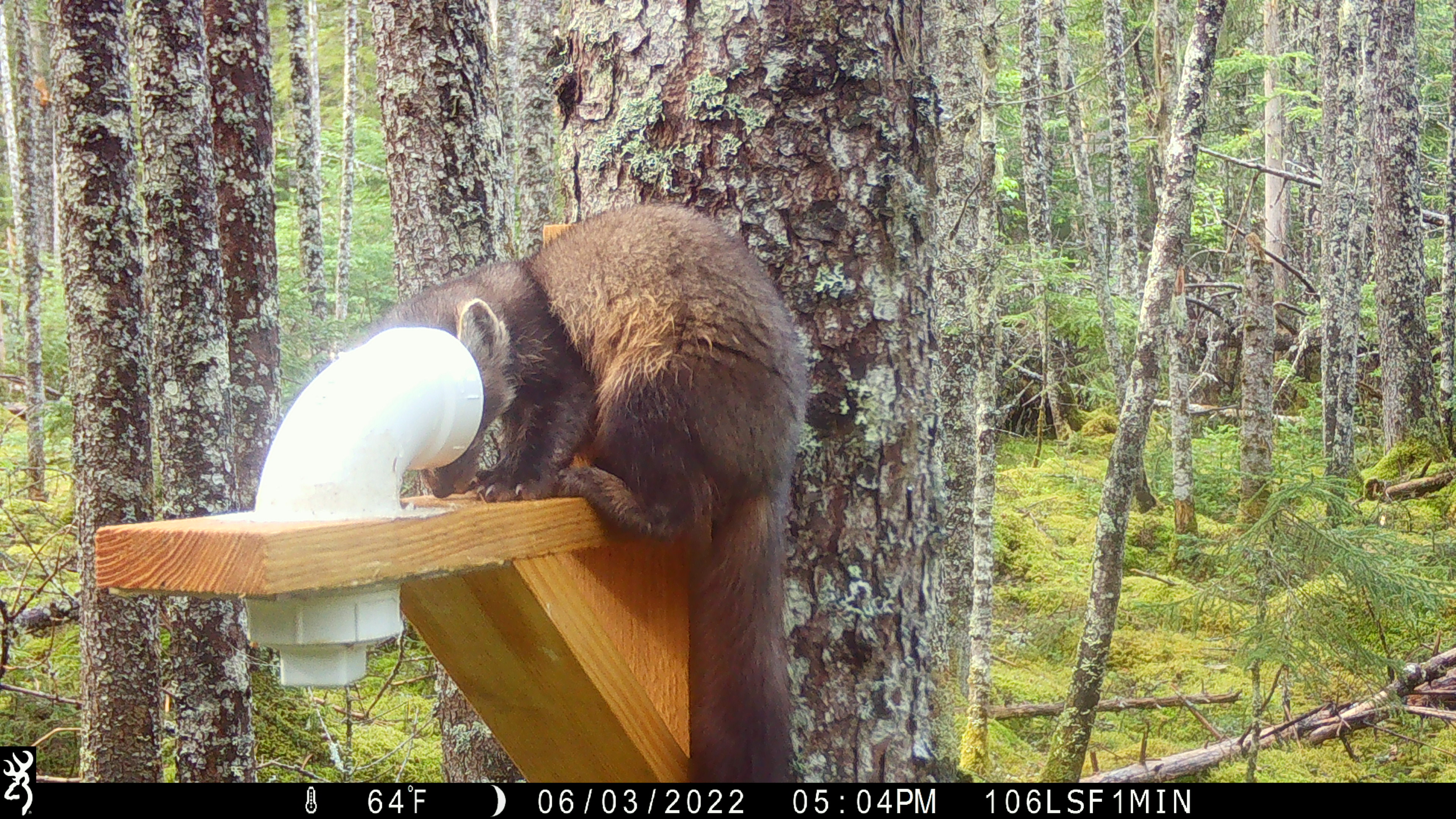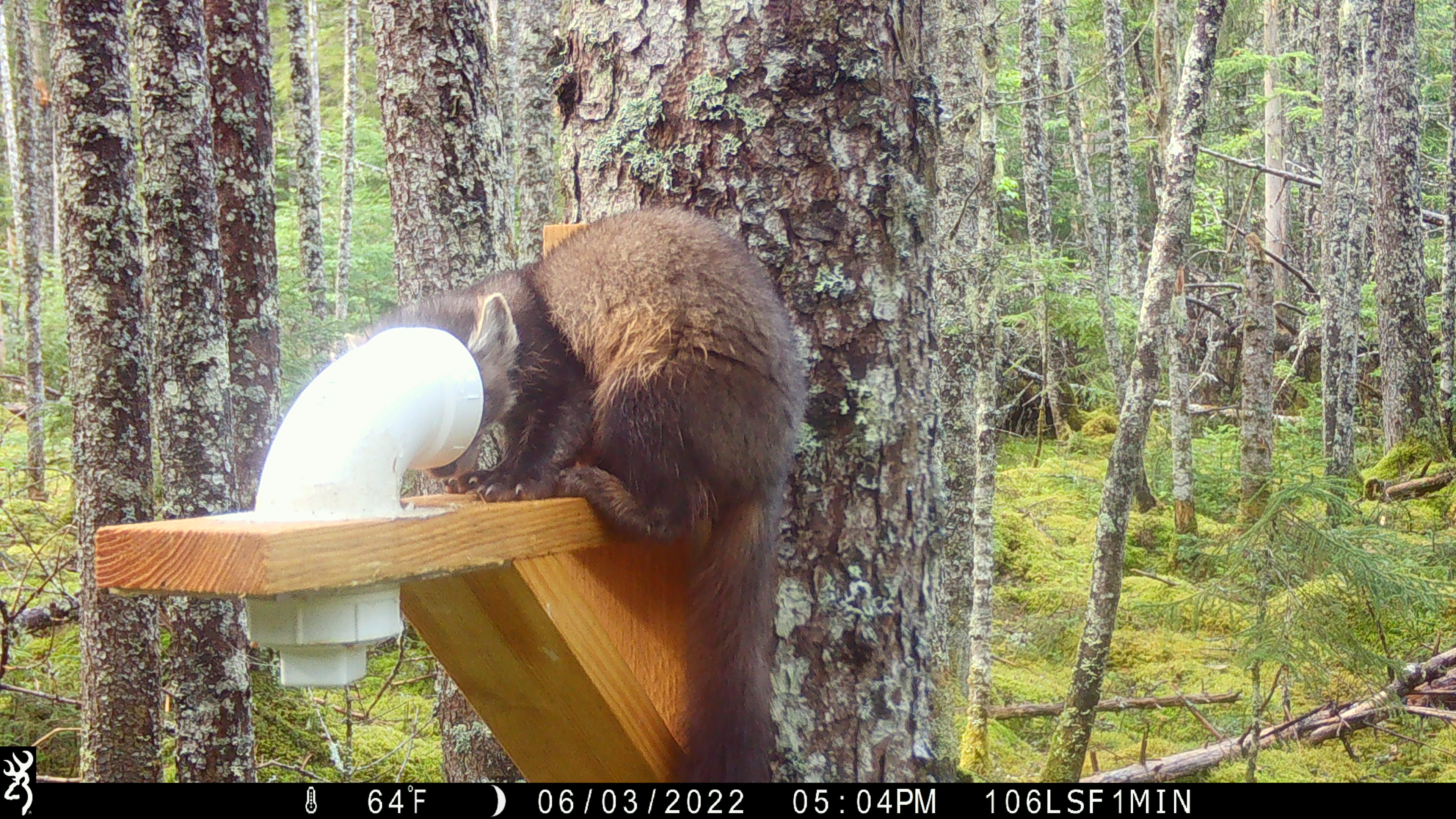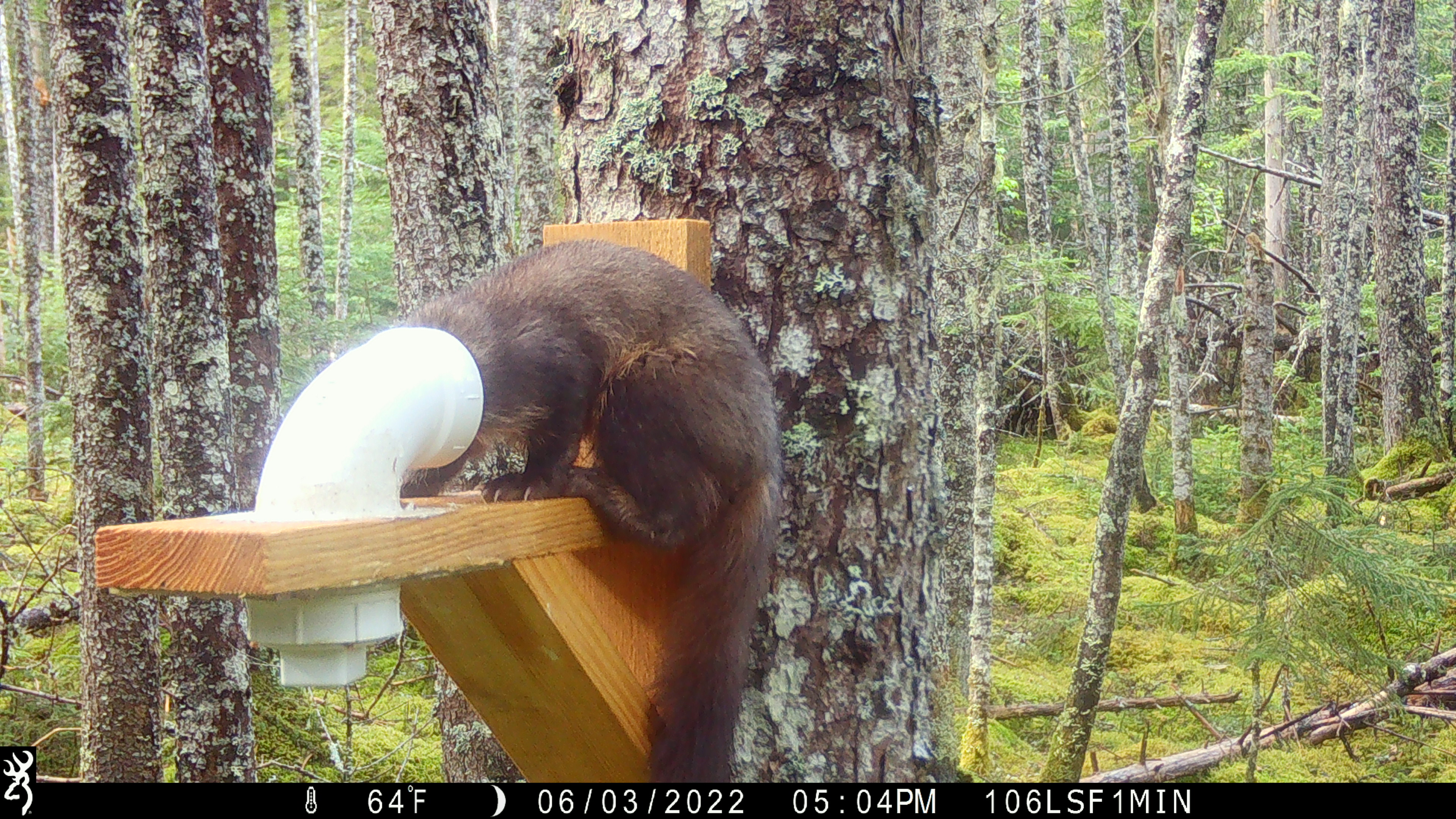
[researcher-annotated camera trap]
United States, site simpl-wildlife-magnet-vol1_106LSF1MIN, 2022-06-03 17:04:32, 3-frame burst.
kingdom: Animalia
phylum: Chordata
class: Mammalia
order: Carnivora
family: Mustelidae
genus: Martes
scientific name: Martes americana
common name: american marten